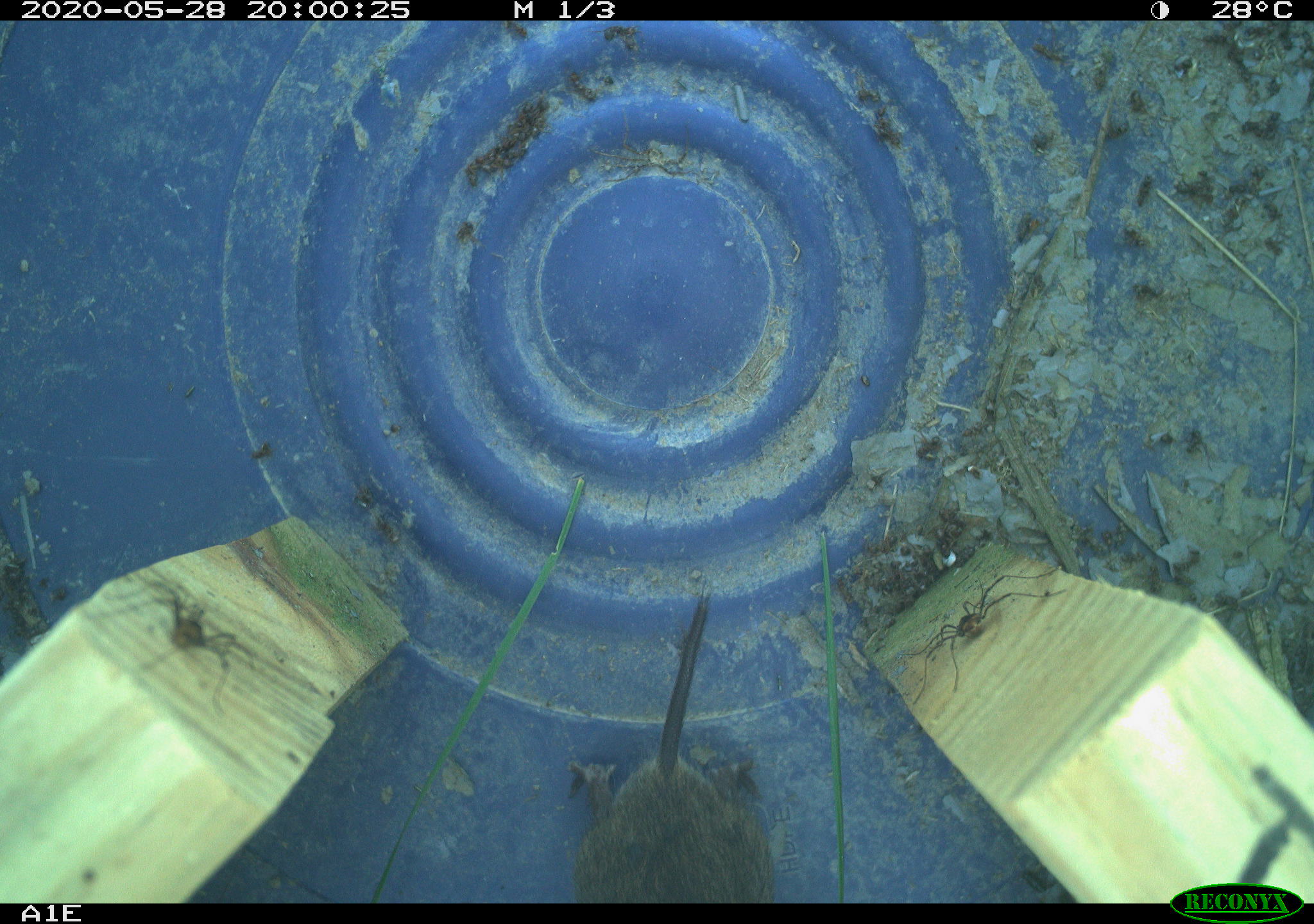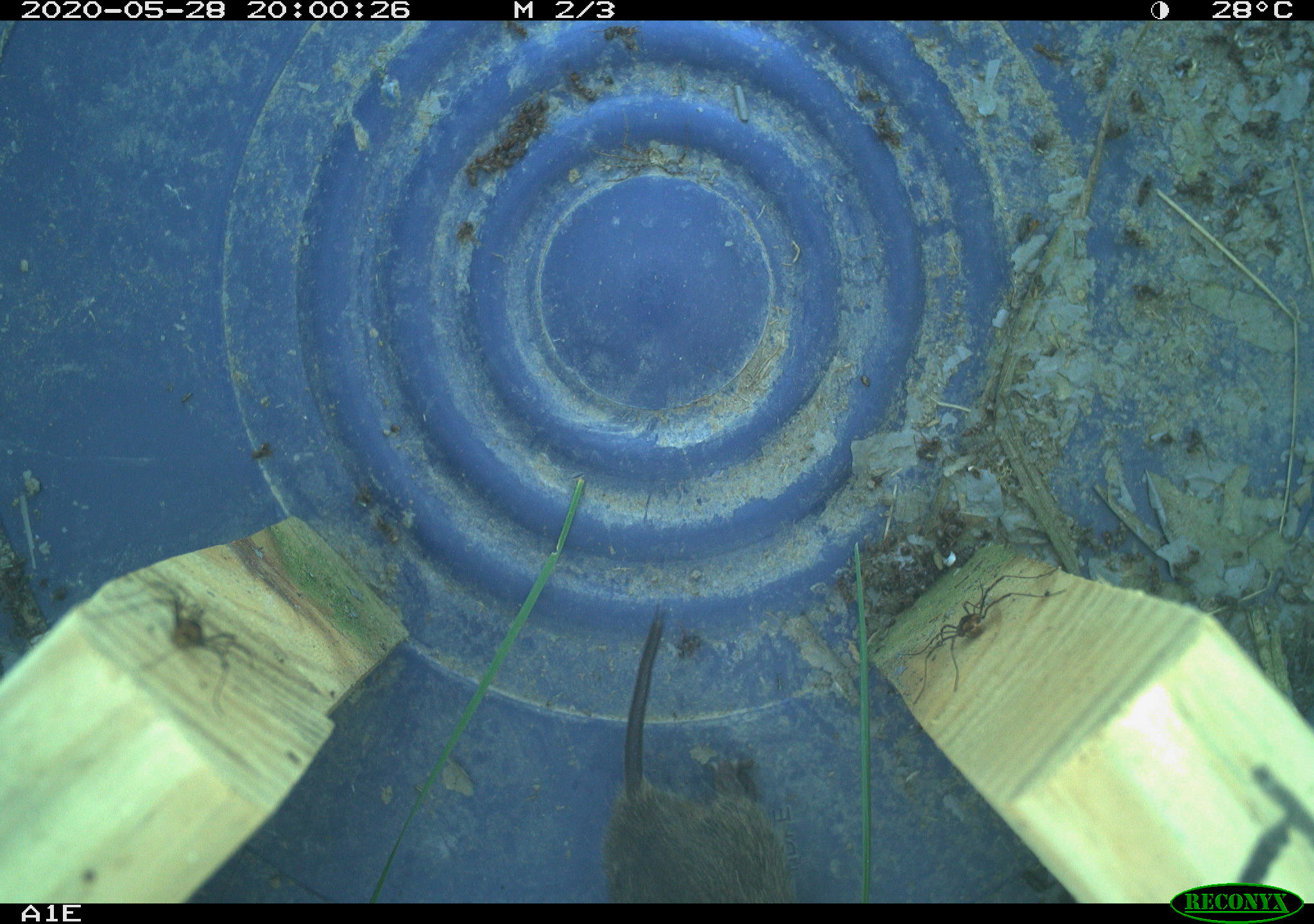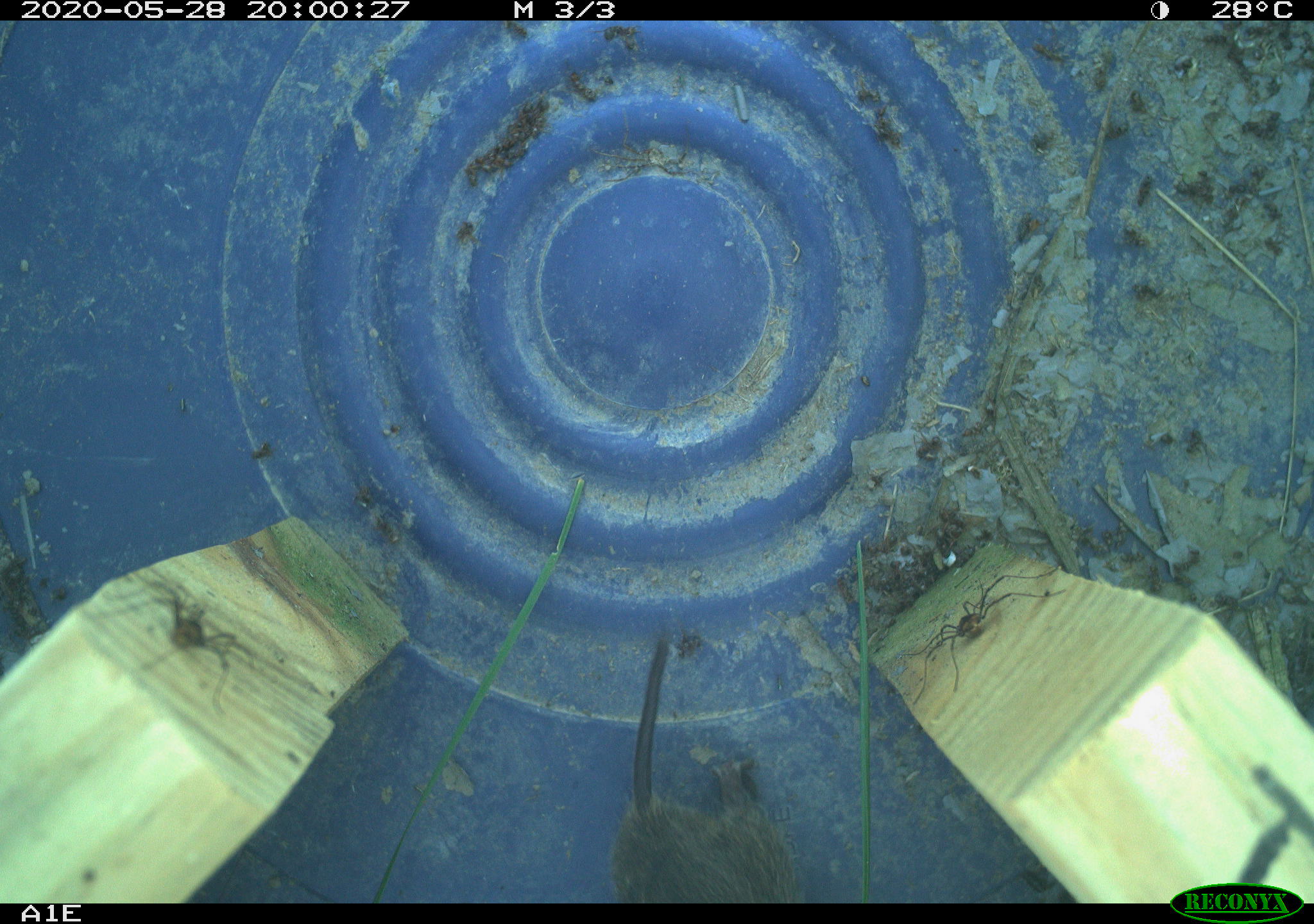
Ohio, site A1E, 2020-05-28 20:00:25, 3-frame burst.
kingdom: Animalia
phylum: Chordata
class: Mammalia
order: Rodentia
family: Cricetidae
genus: Microtus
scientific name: Microtus pennsylvanicus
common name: meadow vole